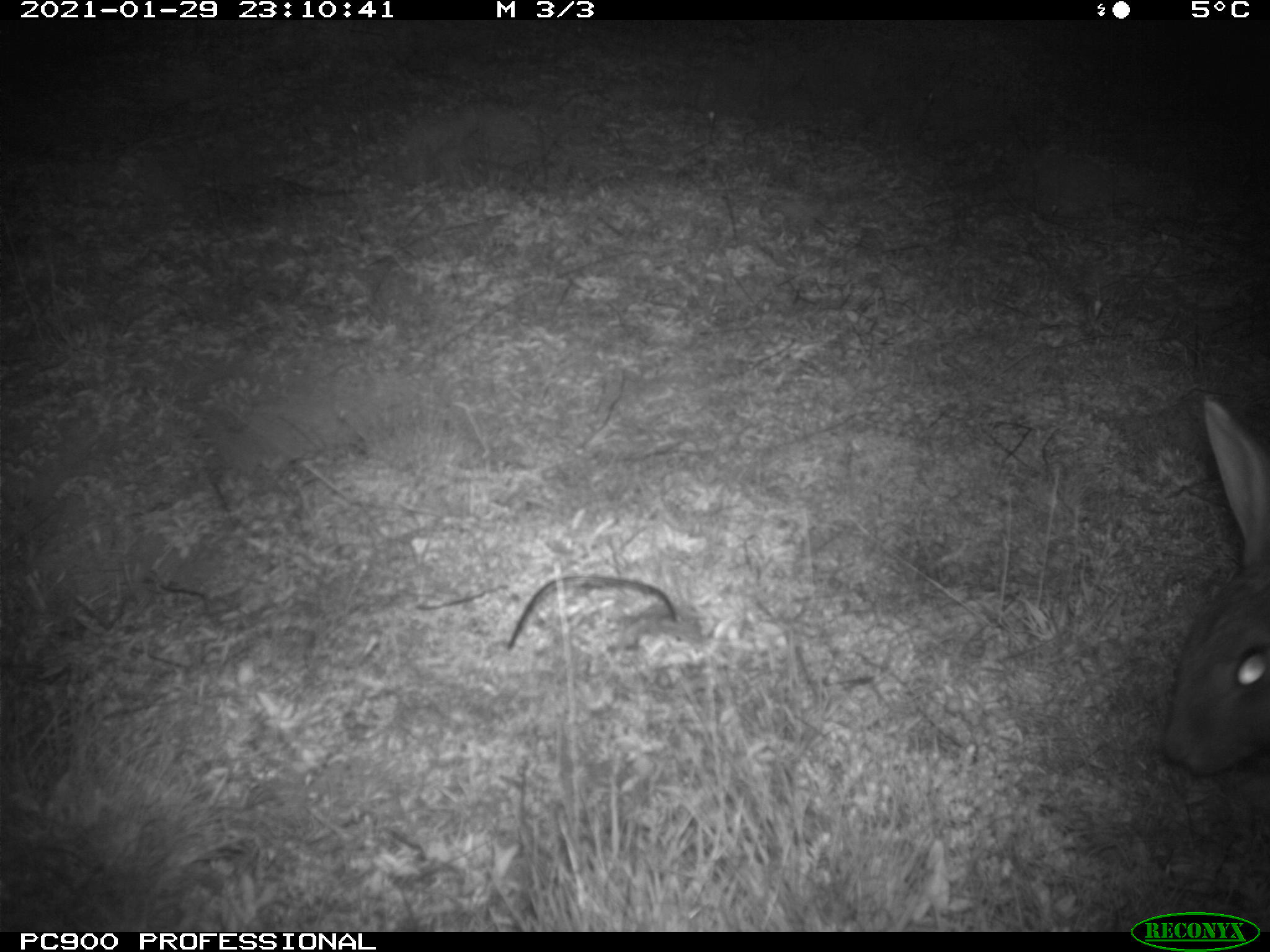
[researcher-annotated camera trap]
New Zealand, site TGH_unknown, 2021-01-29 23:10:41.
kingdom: Animalia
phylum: Chordata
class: Mammalia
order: Lagomorpha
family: Leporidae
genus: Oryctolagus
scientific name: Oryctolagus cuniculus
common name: european rabbit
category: rabbit